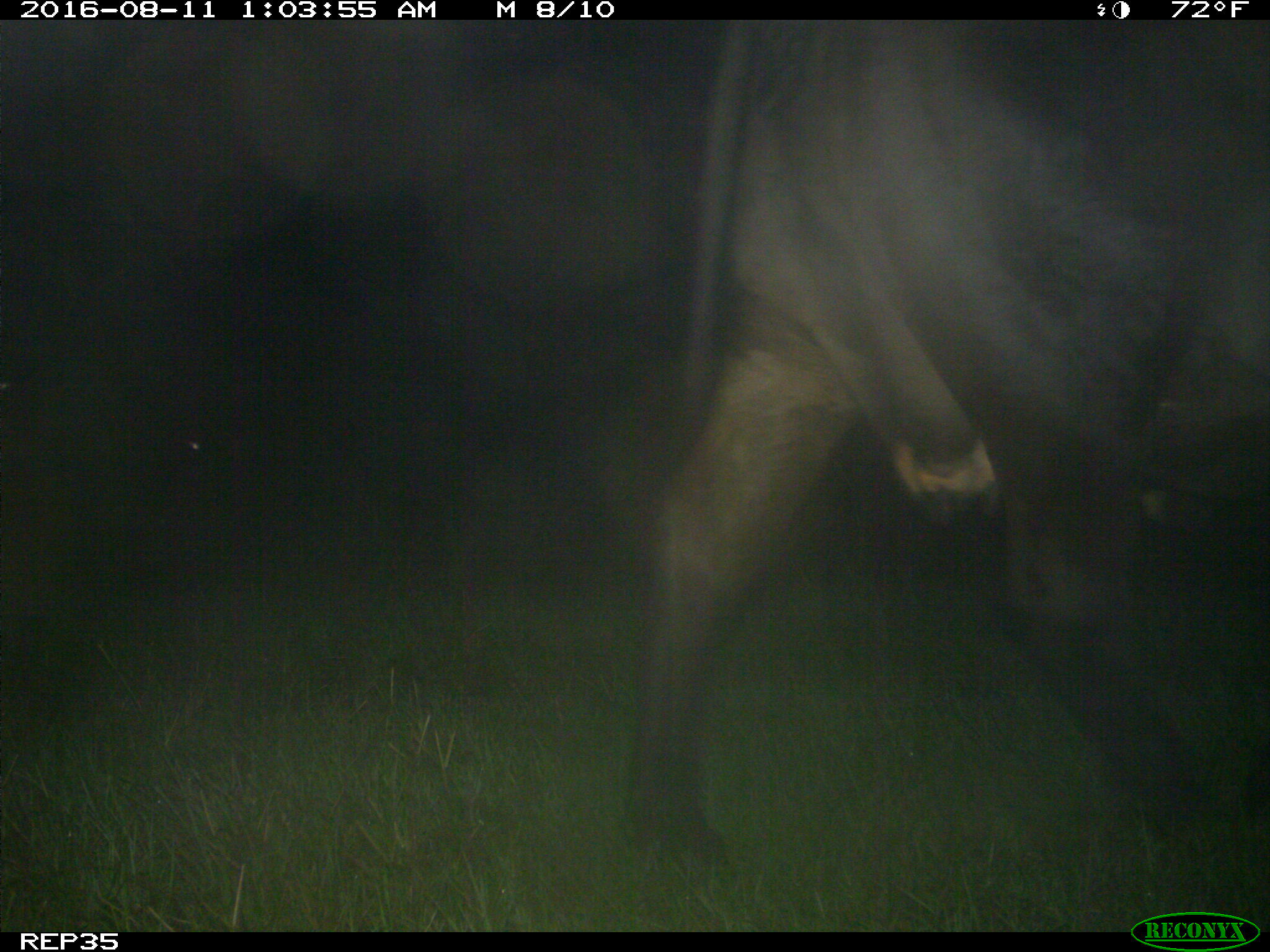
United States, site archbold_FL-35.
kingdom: Animalia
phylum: Chordata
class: Mammalia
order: Artiodactyla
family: Bovidae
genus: Bos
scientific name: Bos taurus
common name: domestic cow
Bos taurus (domestic cow).